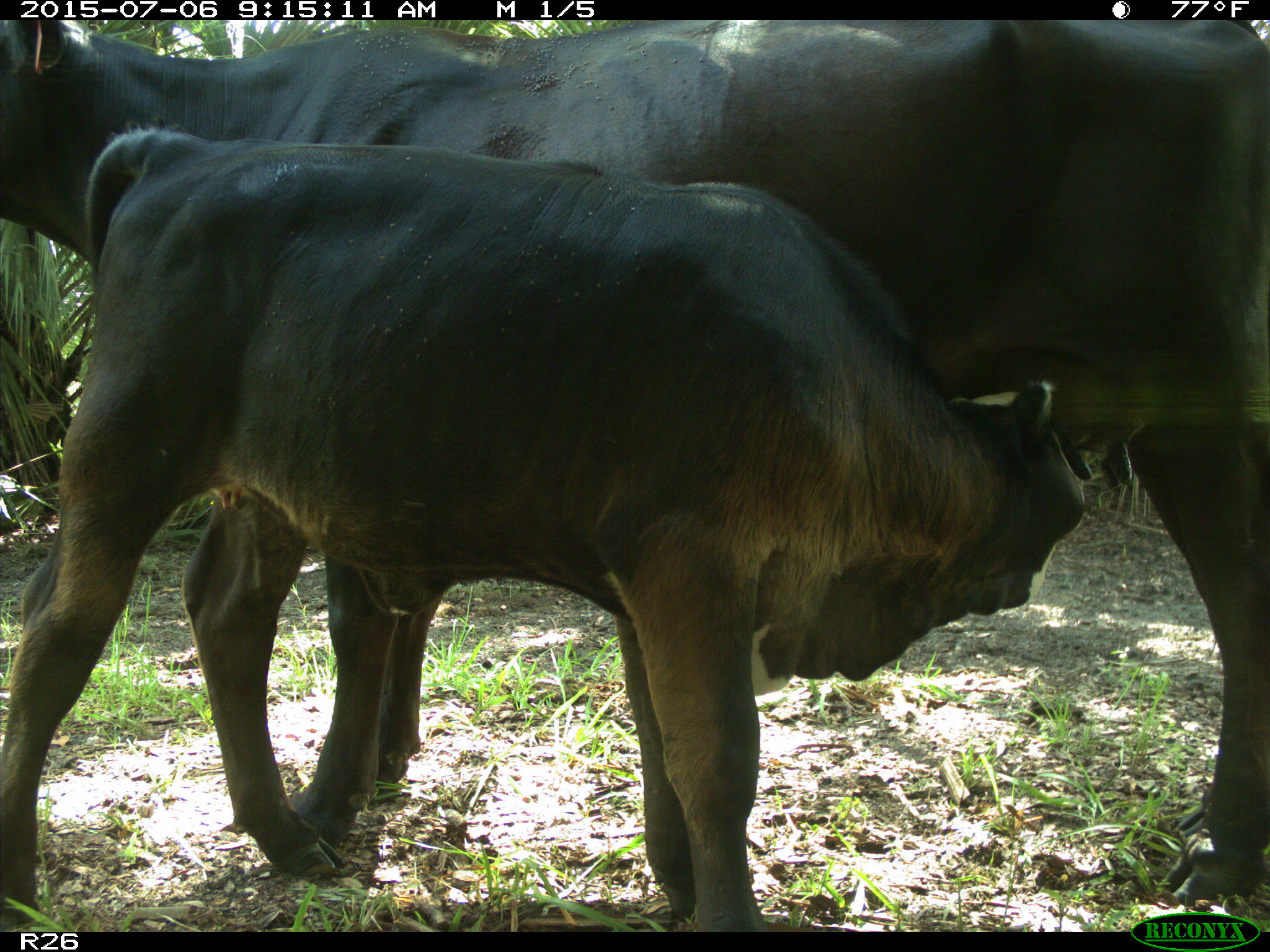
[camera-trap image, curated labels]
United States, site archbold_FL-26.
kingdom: Animalia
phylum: Chordata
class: Mammalia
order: Artiodactyla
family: Bovidae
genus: Bos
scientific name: Bos taurus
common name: domestic cow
Bos taurus (domestic cow).